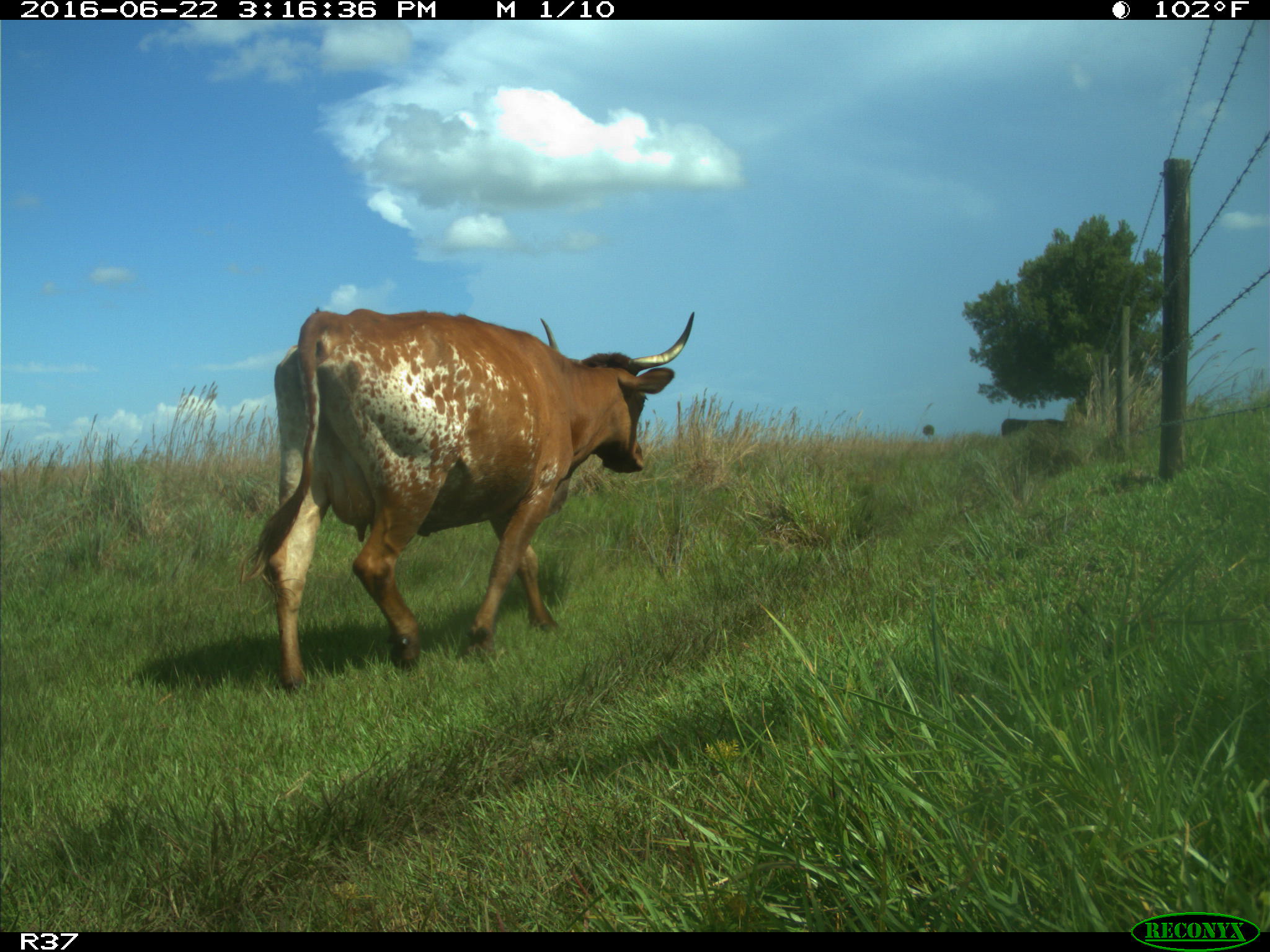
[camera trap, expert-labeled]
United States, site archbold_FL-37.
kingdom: Animalia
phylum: Chordata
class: Mammalia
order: Artiodactyla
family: Bovidae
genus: Bos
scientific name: Bos taurus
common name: domestic cow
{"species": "Bos taurus (domestic cow)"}